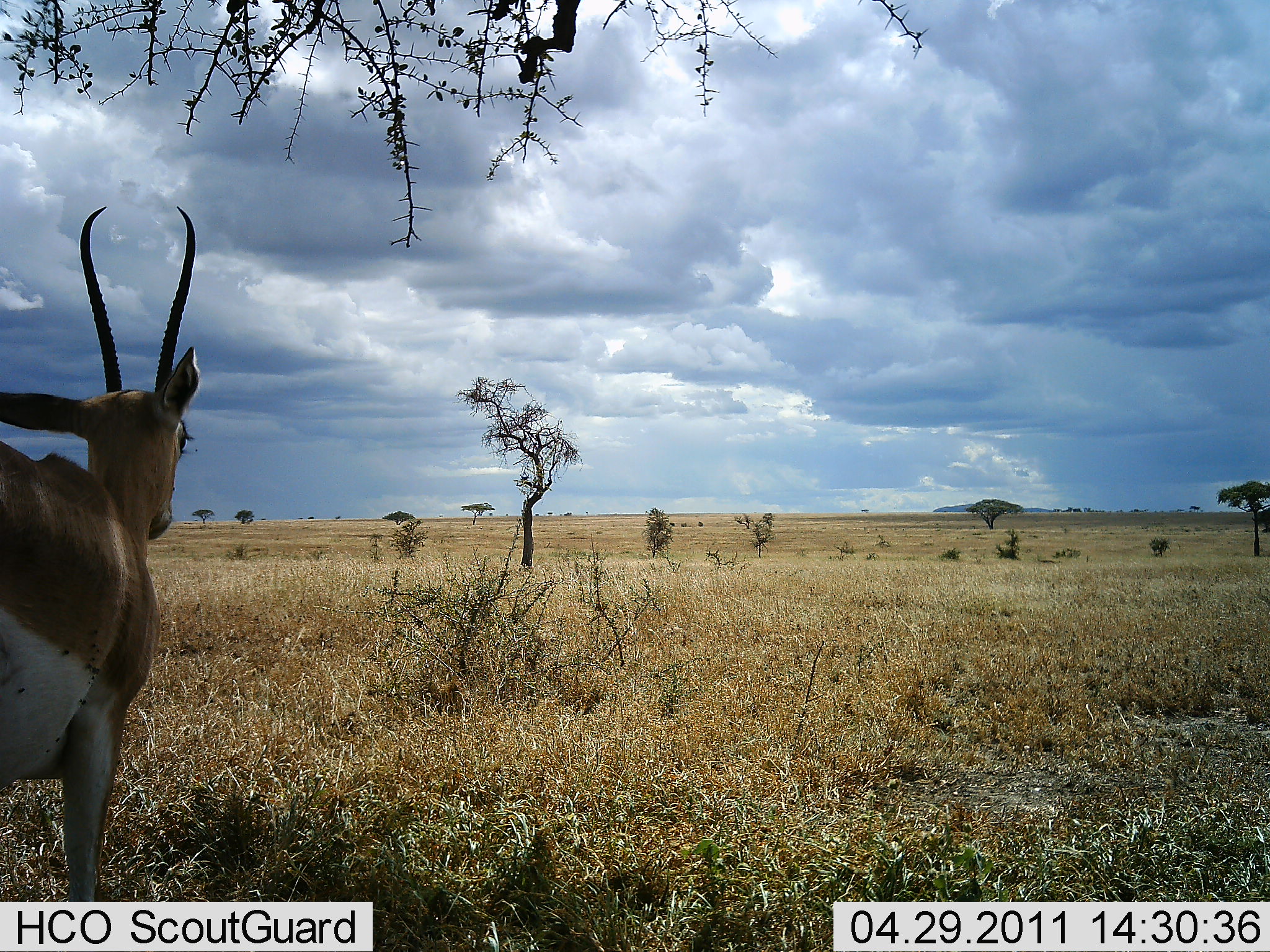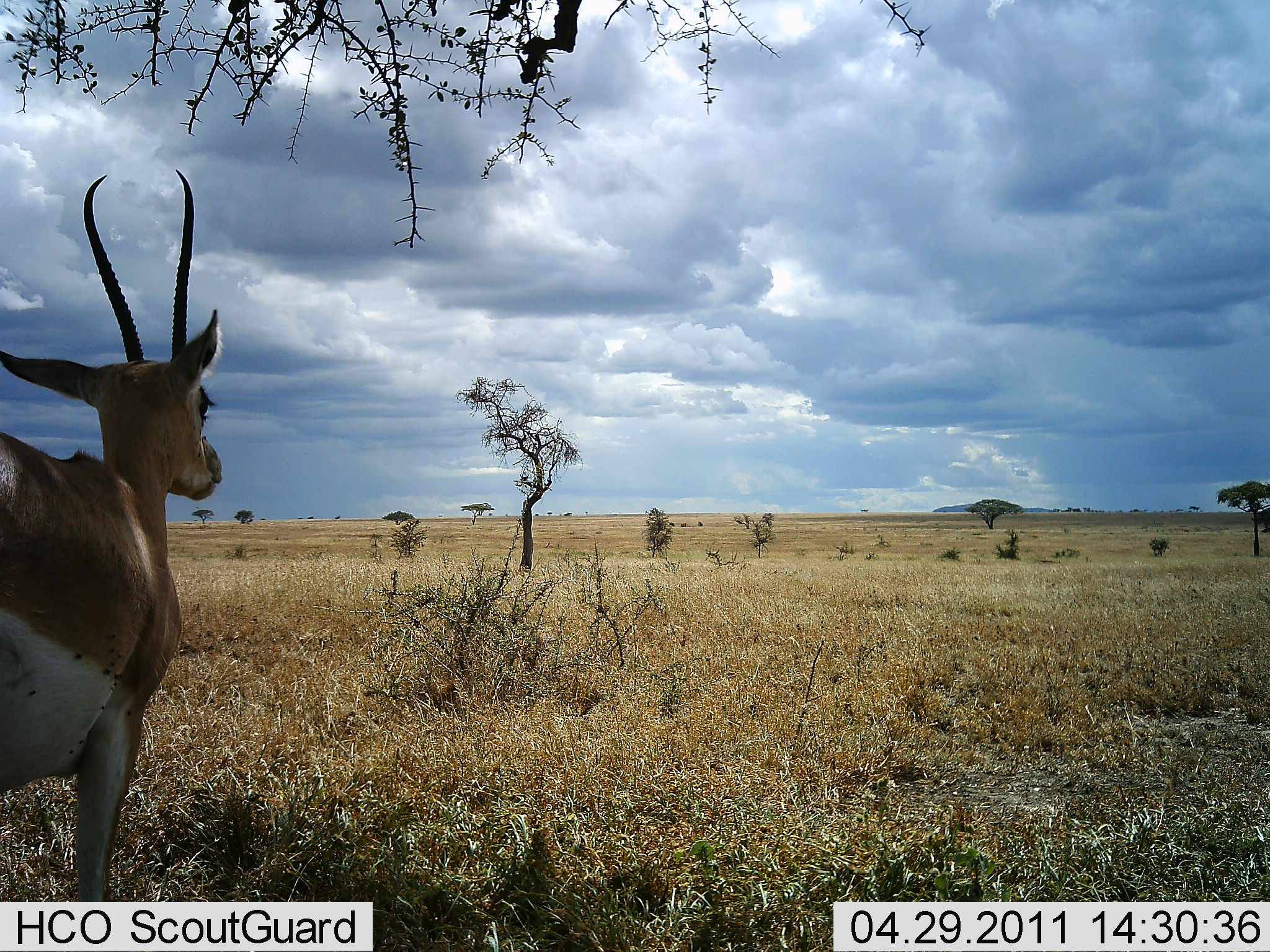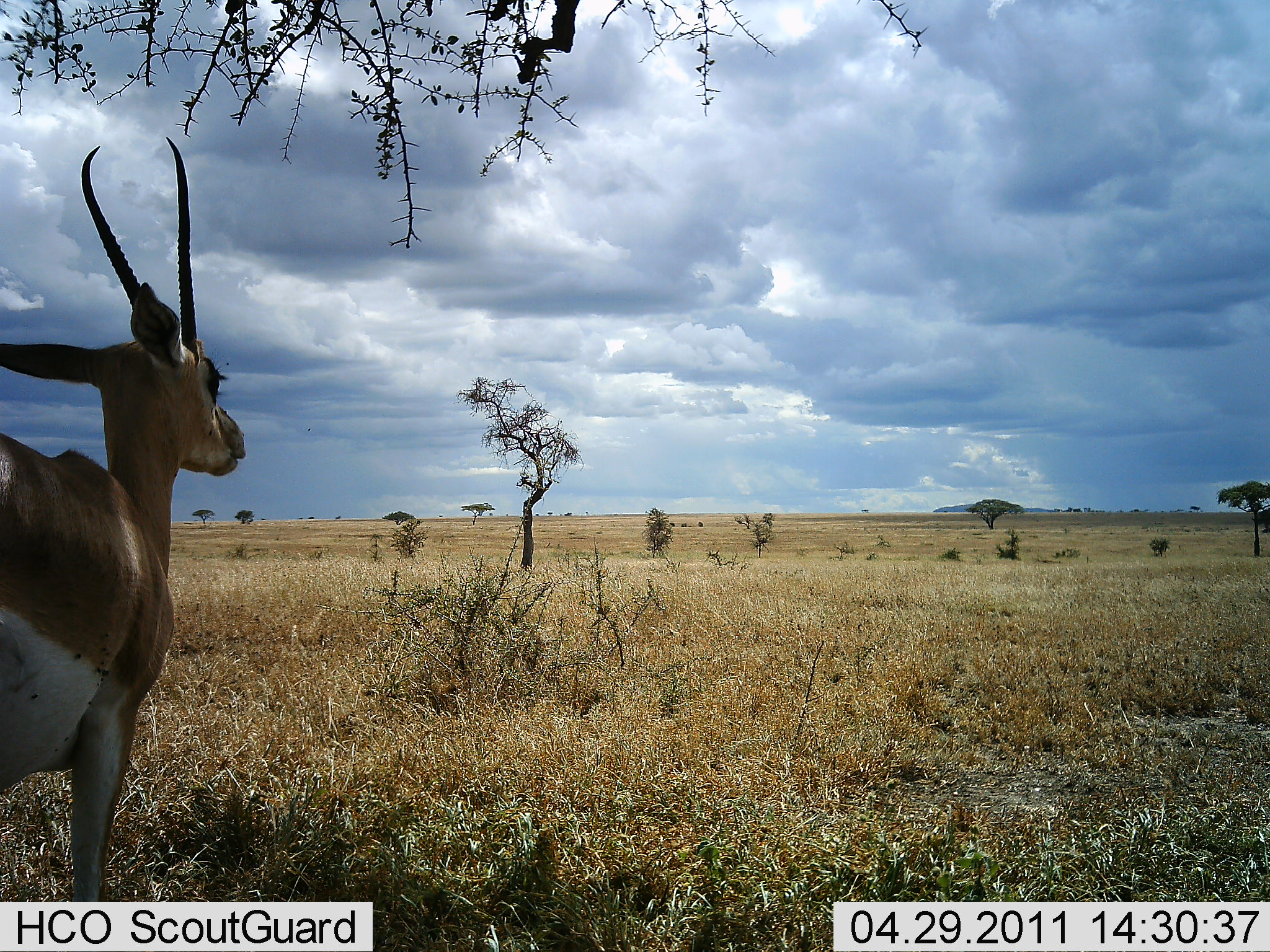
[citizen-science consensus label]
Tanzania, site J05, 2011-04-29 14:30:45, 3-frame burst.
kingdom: Animalia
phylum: Chordata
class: Mammalia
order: Artiodactyla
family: Bovidae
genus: Nanger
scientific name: Nanger granti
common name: grant's gazelle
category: gazellegrants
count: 1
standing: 85%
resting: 8%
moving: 8%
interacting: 0%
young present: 0%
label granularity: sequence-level